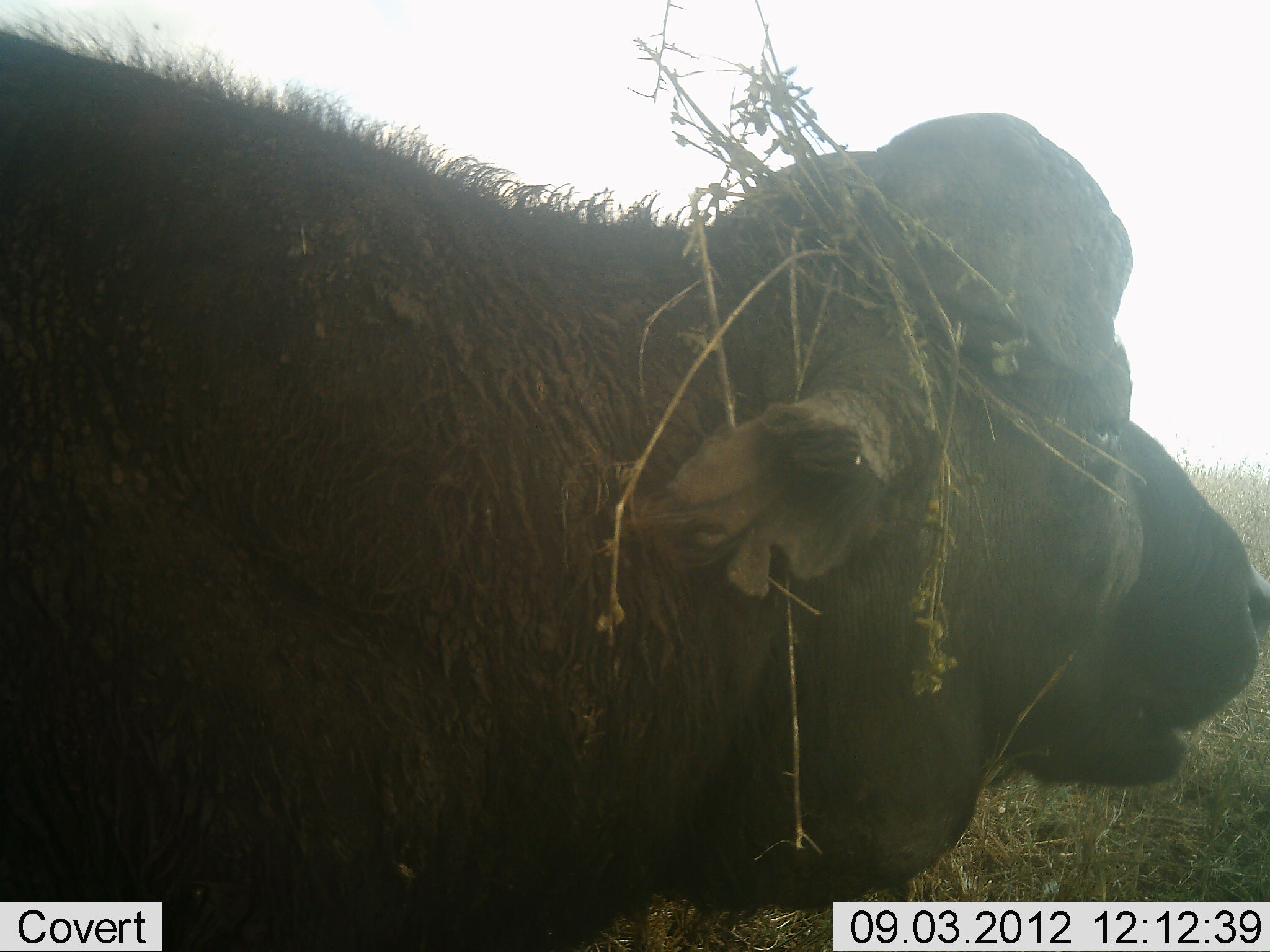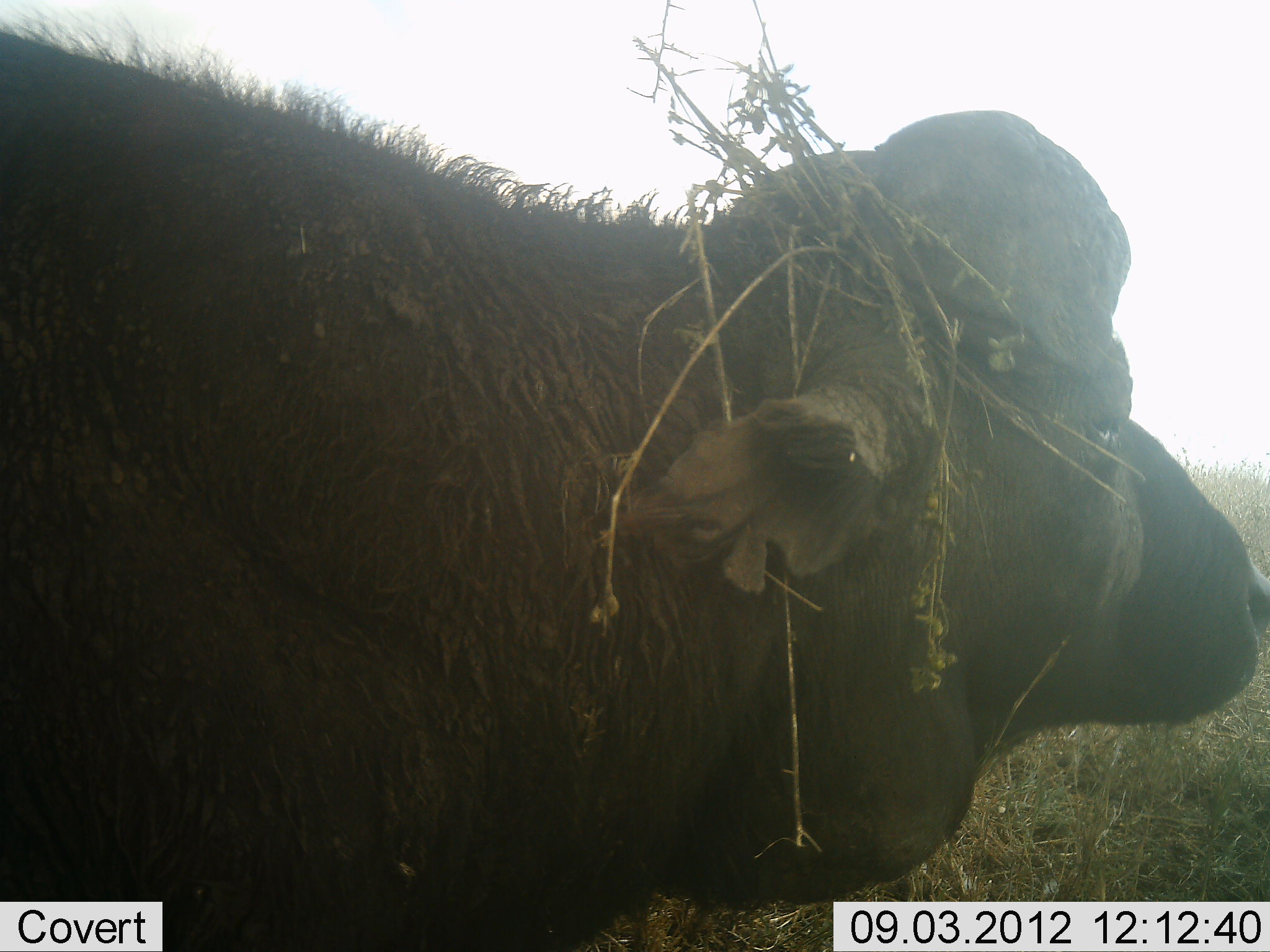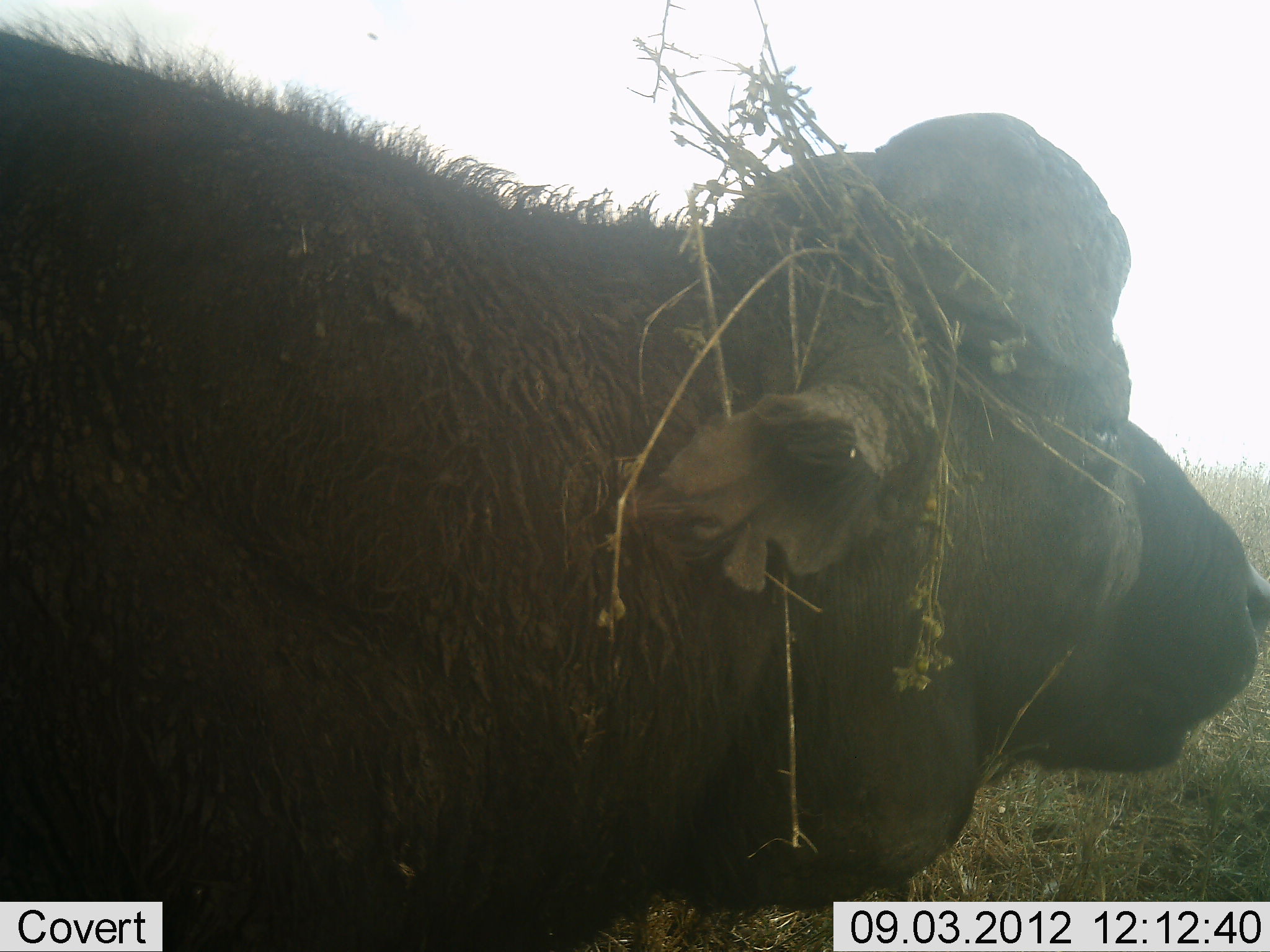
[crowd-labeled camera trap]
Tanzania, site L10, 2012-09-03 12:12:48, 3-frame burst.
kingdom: Animalia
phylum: Chordata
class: Mammalia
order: Artiodactyla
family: Bovidae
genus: Syncerus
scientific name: Syncerus caffer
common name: cape buffalo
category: buffalo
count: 1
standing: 80%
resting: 10%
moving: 0%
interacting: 0%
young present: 0%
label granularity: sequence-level